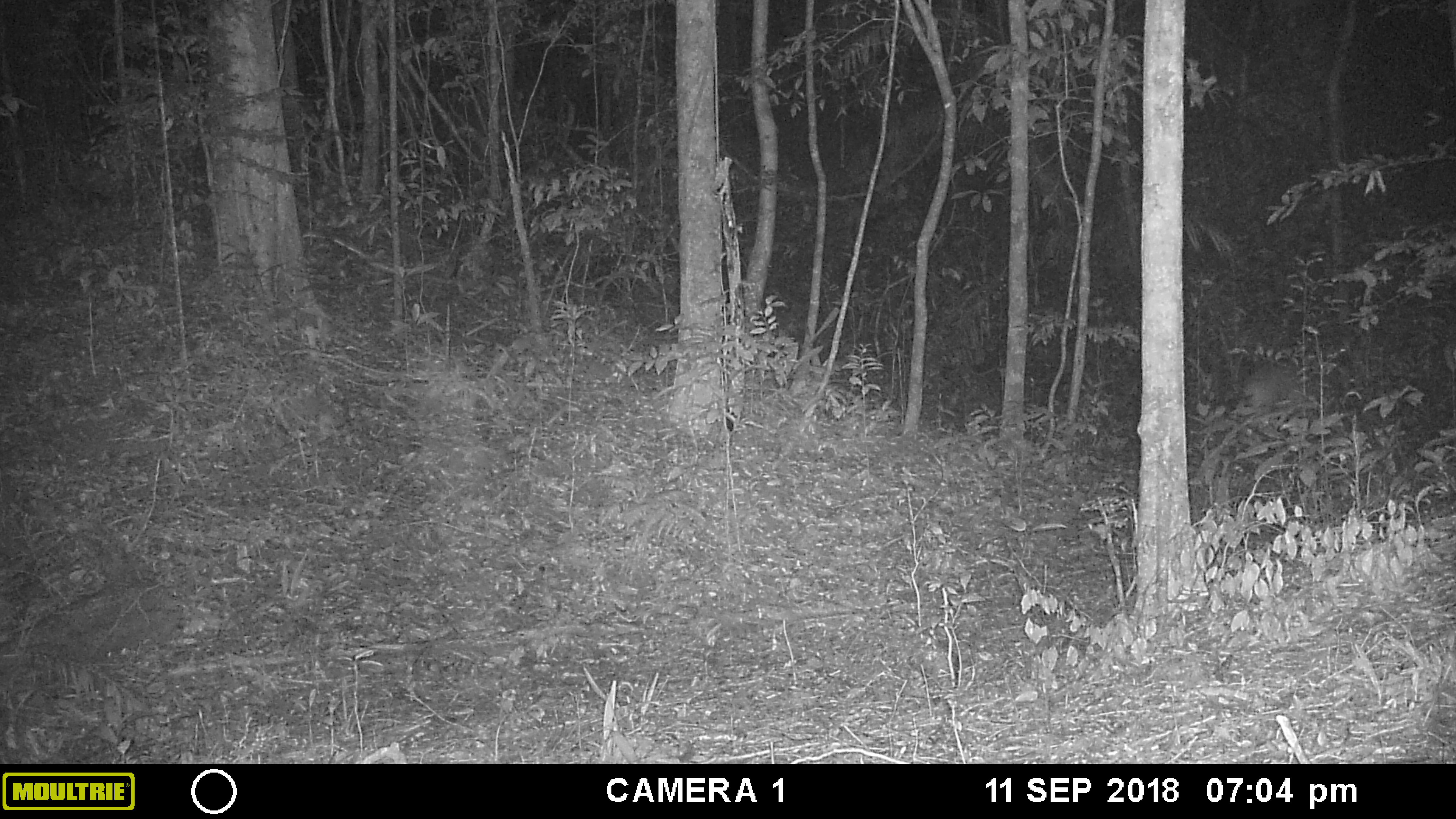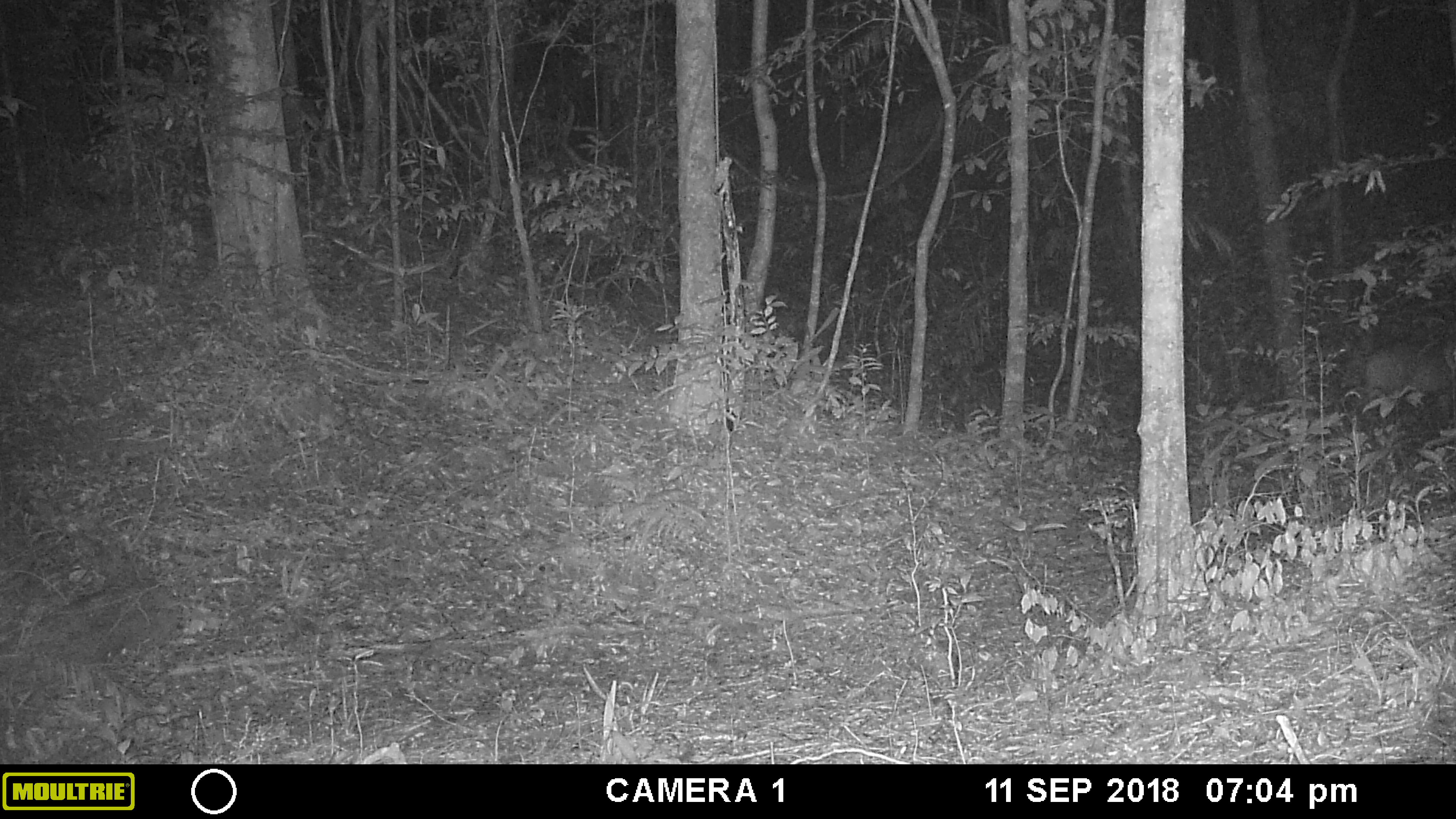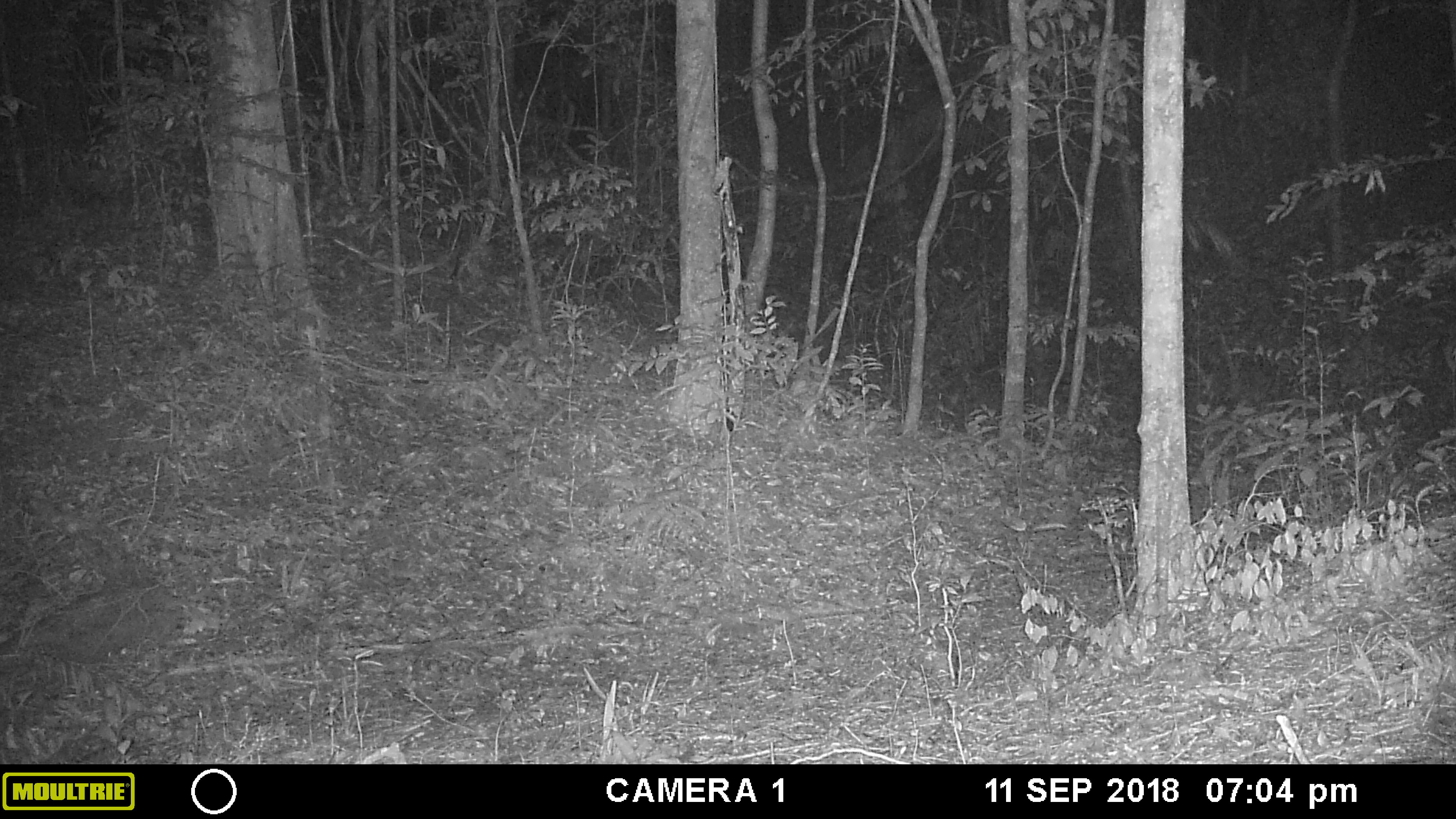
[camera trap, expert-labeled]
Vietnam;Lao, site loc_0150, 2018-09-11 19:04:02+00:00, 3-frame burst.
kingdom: Animalia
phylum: Chordata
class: Mammalia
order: Artiodactyla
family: Suidae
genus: Sus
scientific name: Sus scrofa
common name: eurasian wild pig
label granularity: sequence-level